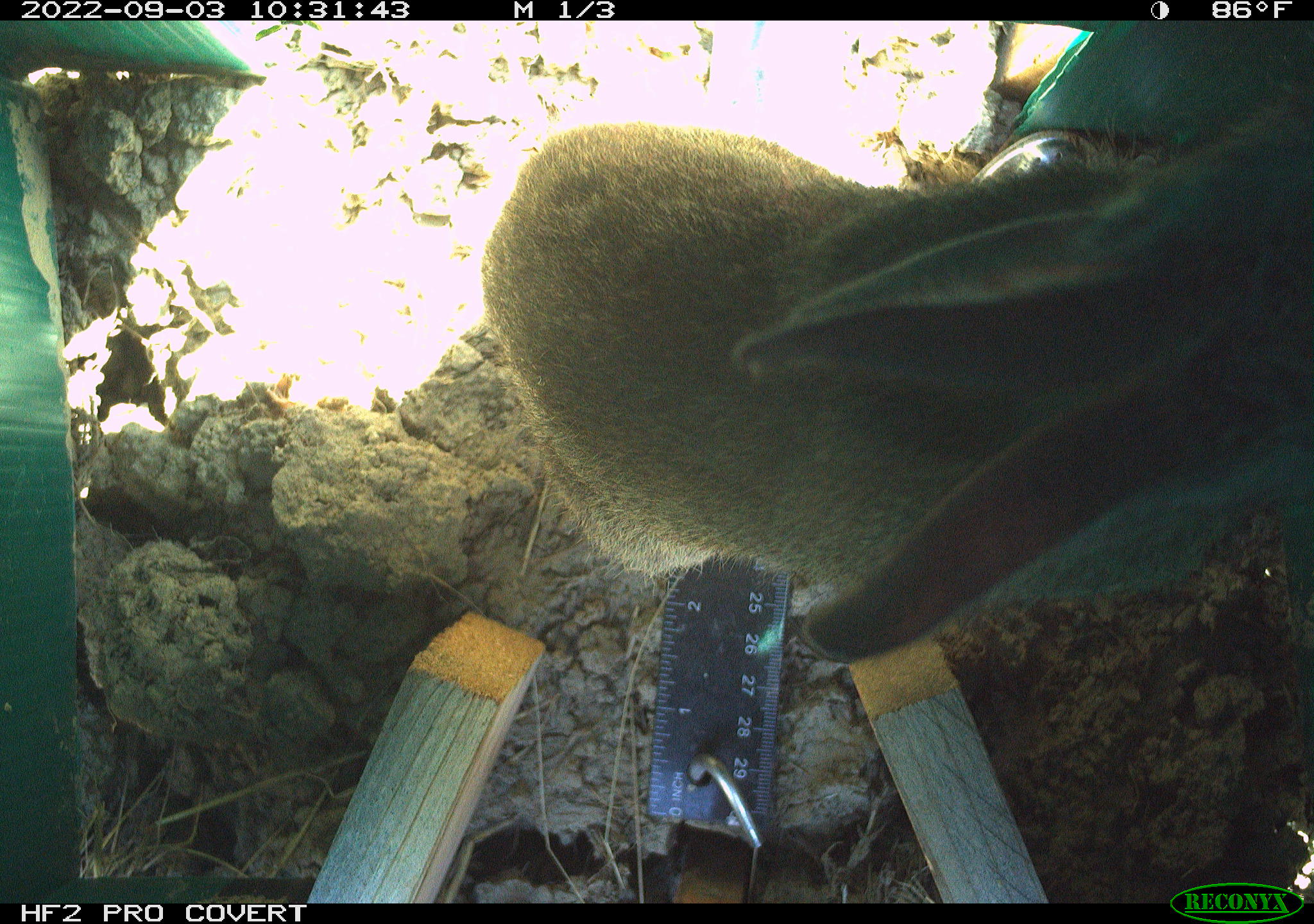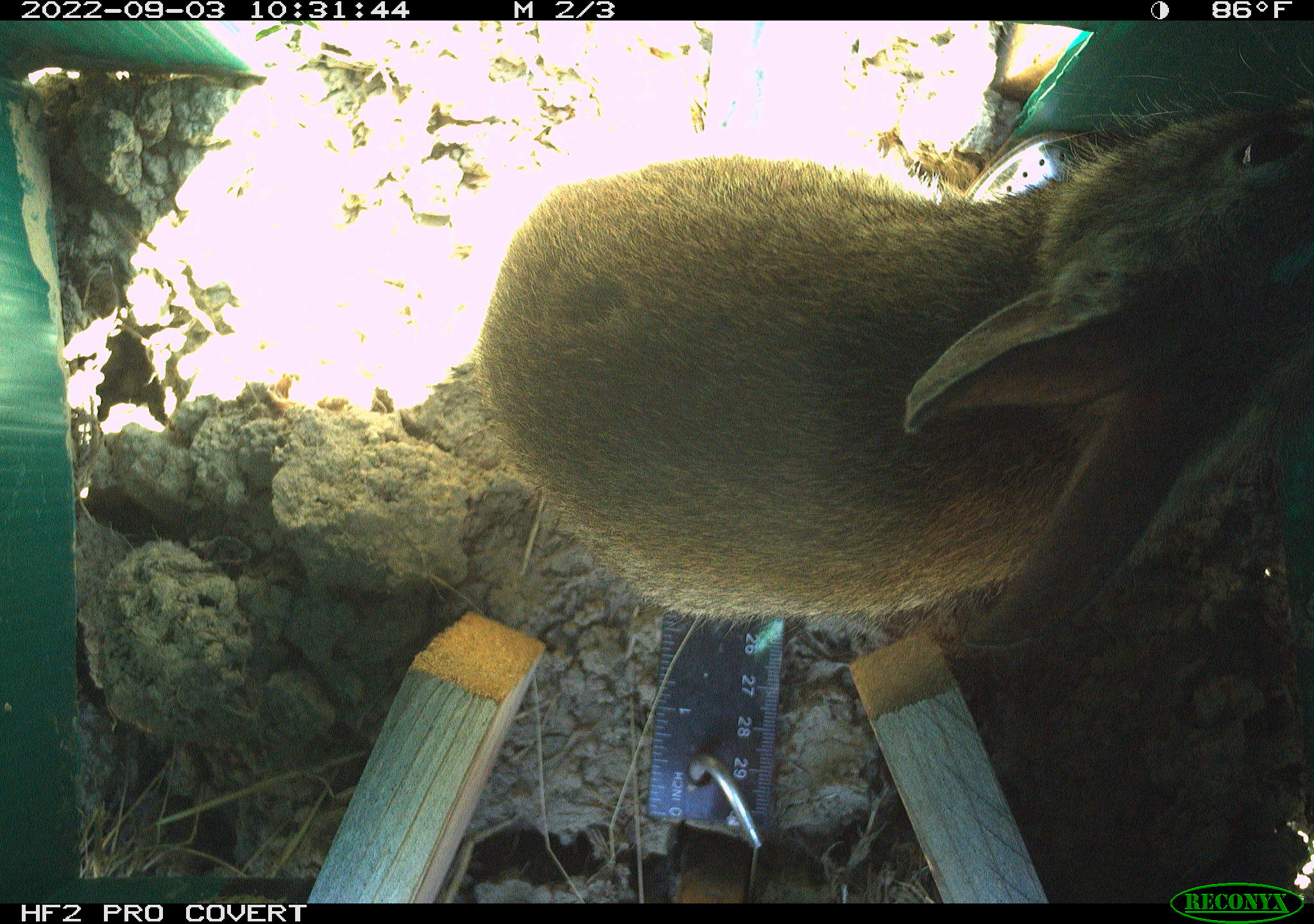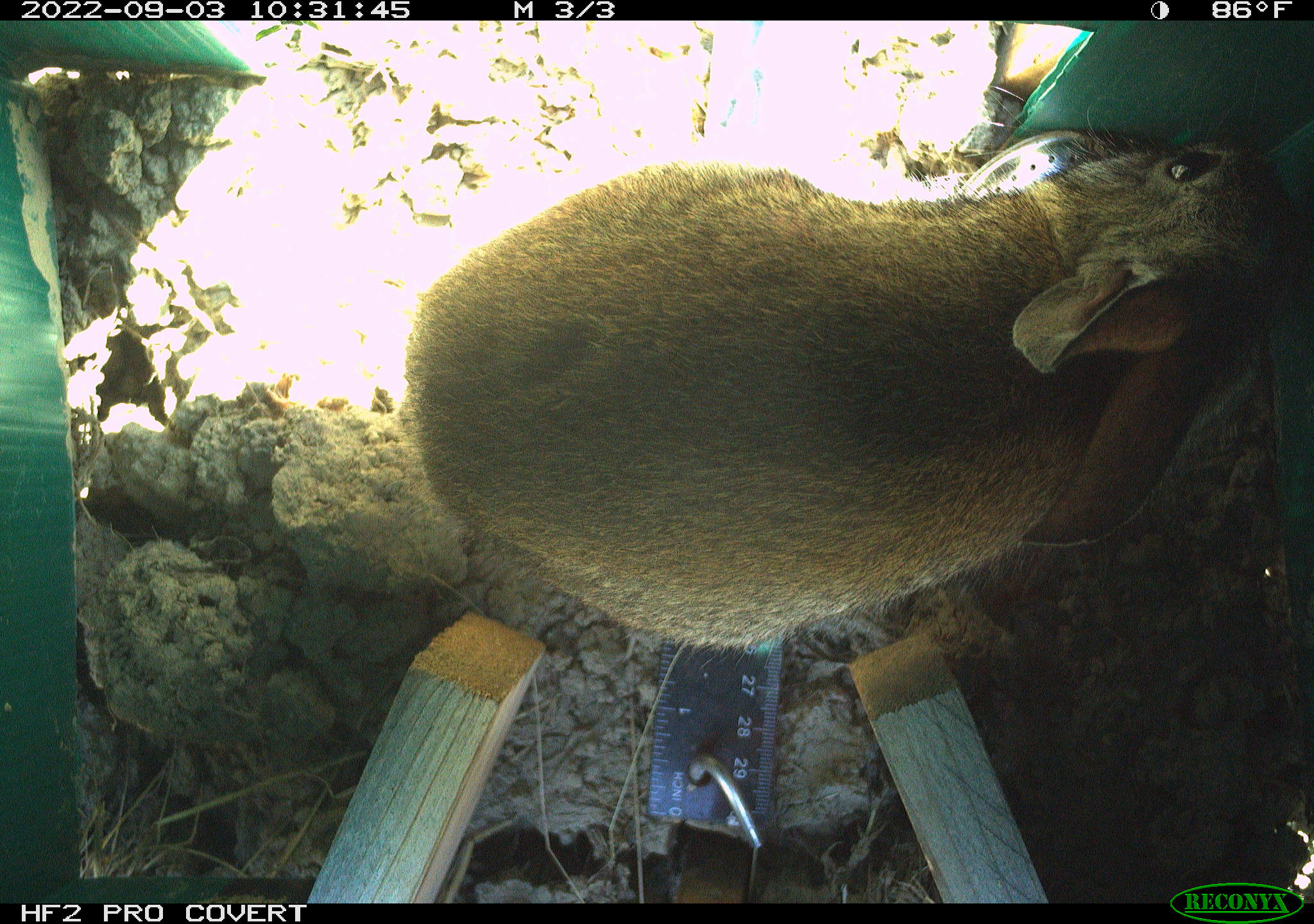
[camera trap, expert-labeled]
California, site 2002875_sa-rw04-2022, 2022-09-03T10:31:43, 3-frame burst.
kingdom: Animalia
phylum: Chordata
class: Mammalia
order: Lagomorpha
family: Leporidae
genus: Sylvilagus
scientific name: Sylvilagus bachmani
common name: brush rabbit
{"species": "brush rabbit (Sylvilagus bachmani)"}